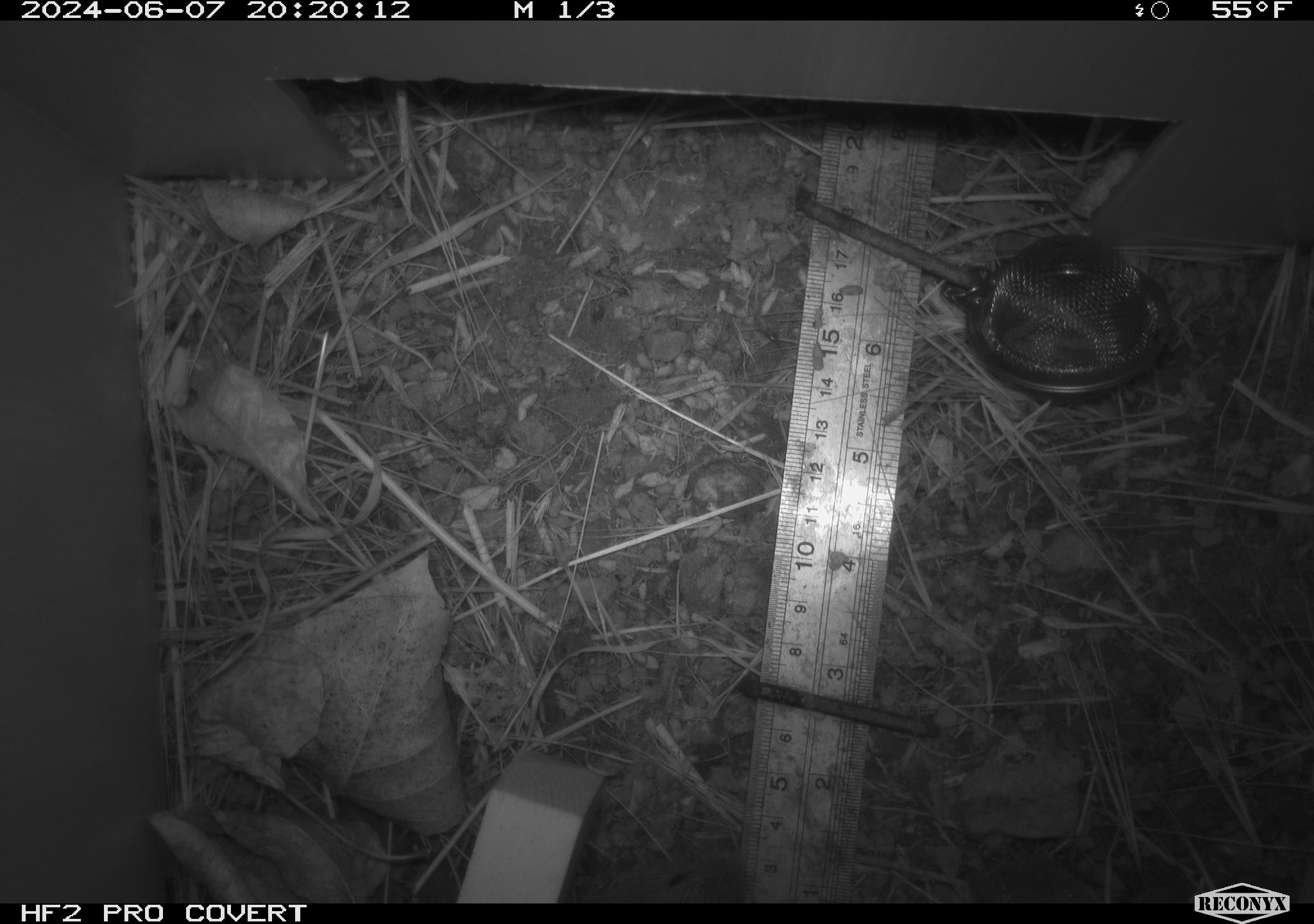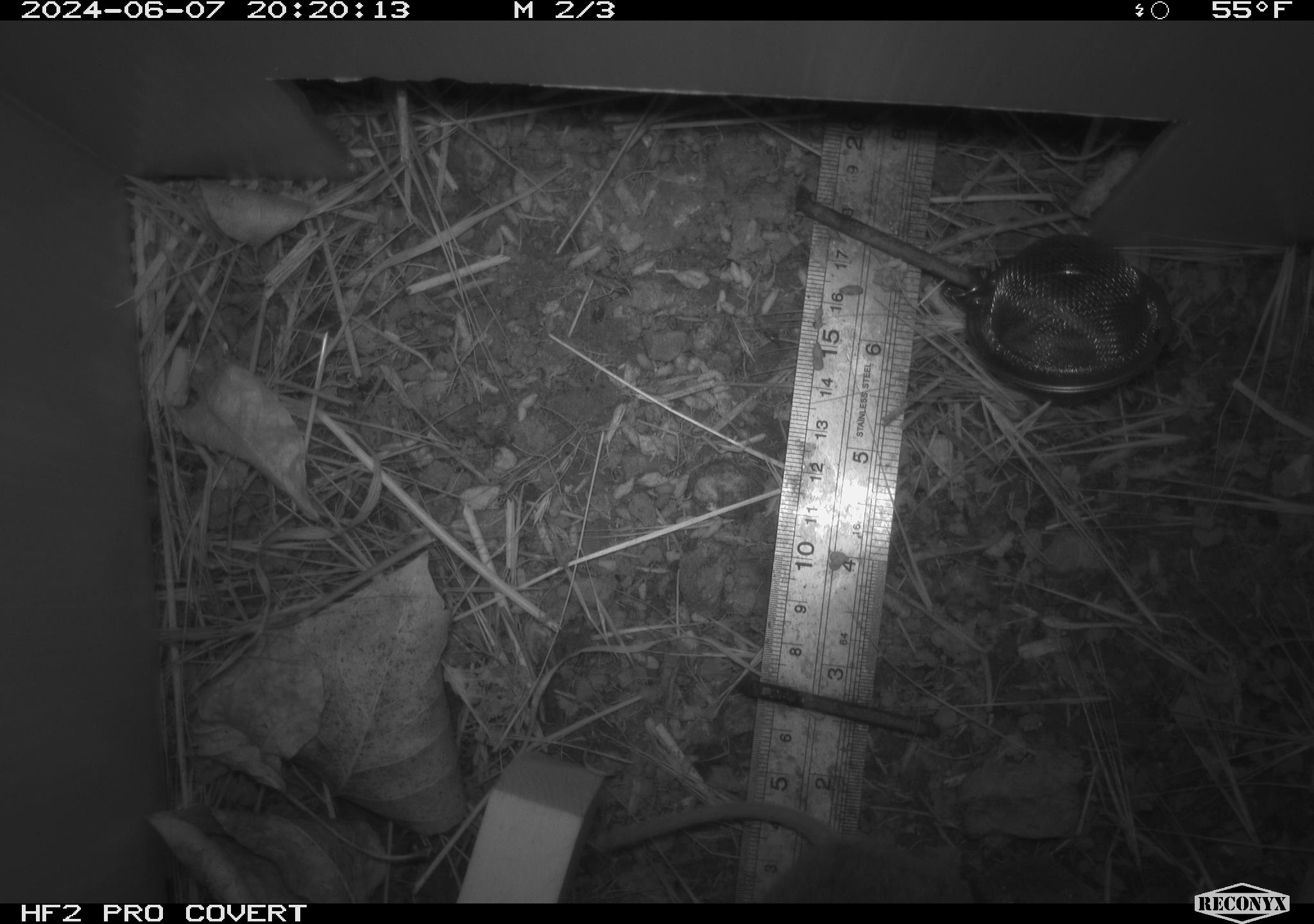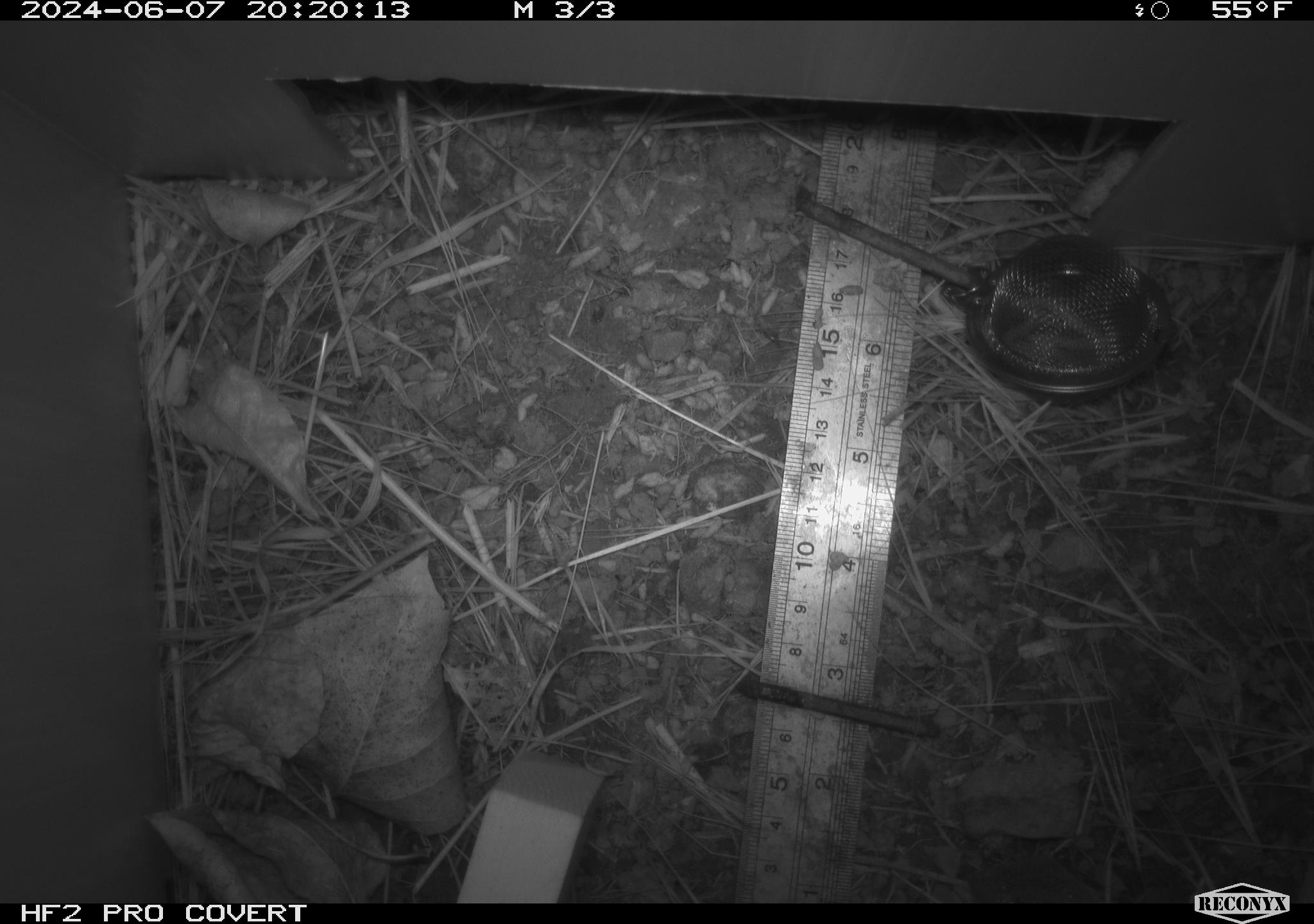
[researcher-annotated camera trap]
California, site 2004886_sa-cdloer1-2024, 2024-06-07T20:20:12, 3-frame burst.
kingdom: Animalia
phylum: Chordata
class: Mammalia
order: Rodentia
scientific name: Rodentia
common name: mouse species